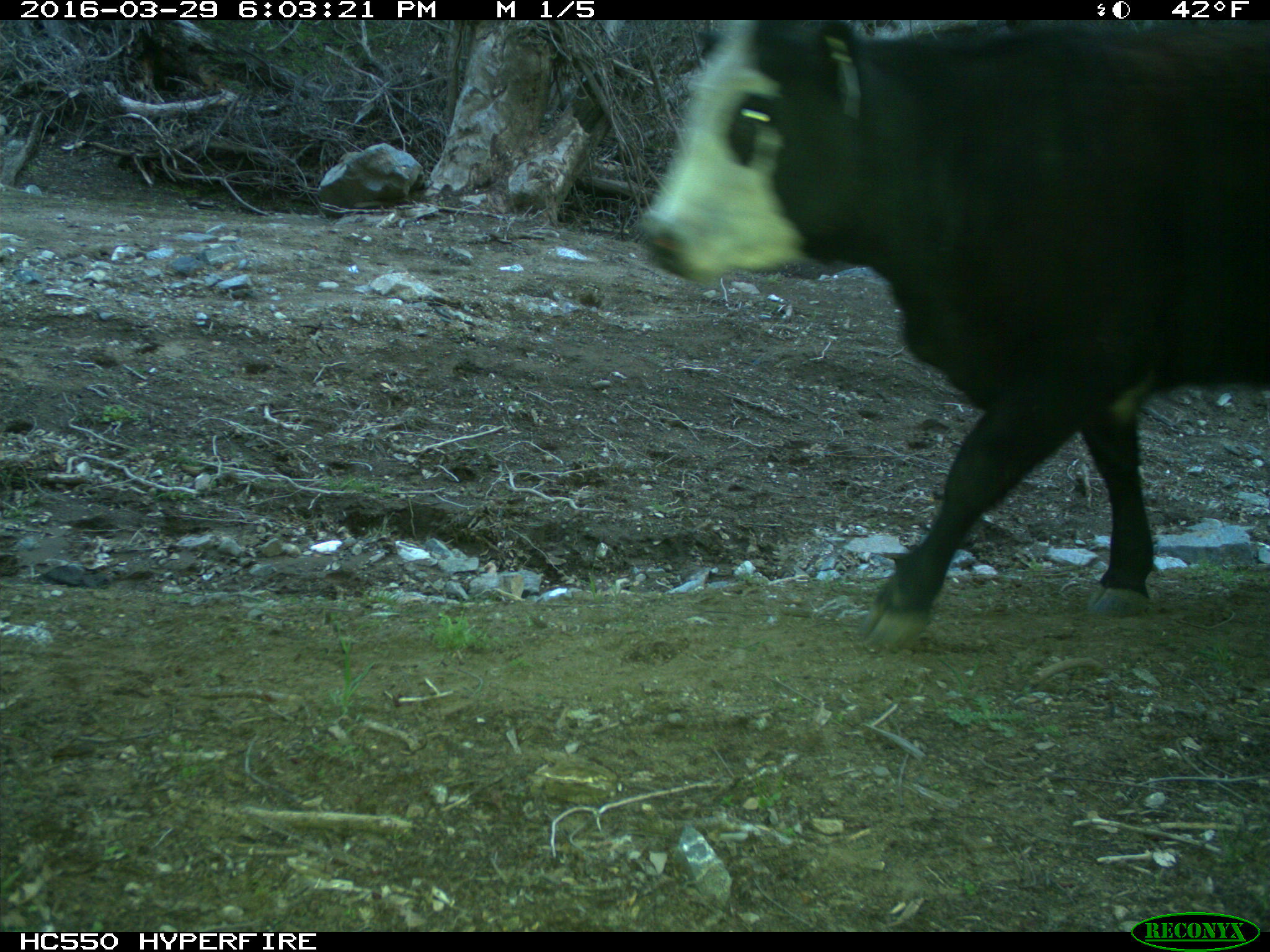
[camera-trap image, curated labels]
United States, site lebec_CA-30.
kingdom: Animalia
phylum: Chordata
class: Mammalia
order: Artiodactyla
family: Bovidae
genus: Bos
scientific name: Bos taurus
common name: domestic cow